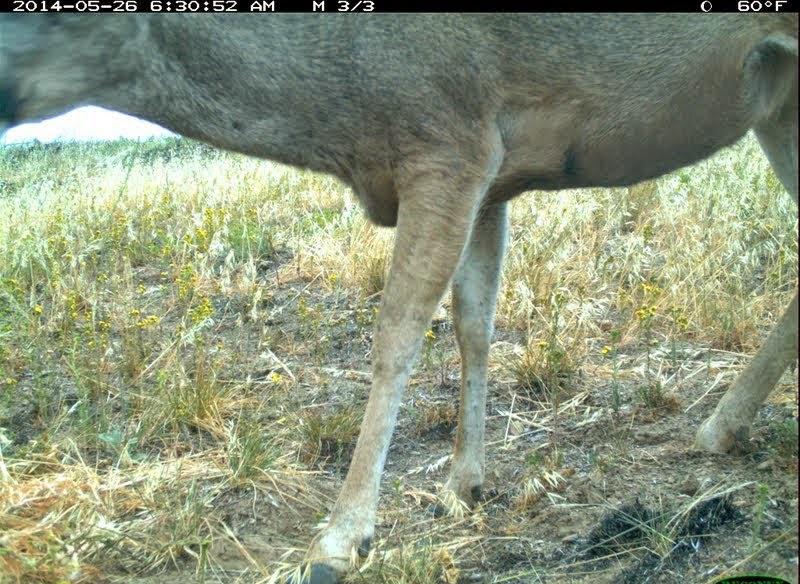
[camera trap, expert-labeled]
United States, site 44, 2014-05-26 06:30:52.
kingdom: Animalia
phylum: Chordata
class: Mammalia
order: Artiodactyla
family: Cervidae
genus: Odocoileus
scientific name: Odocoileus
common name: deer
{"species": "deer (Odocoileus)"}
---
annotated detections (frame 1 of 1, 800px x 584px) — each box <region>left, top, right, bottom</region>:
deer: <region>2, 13, 799, 583</region>